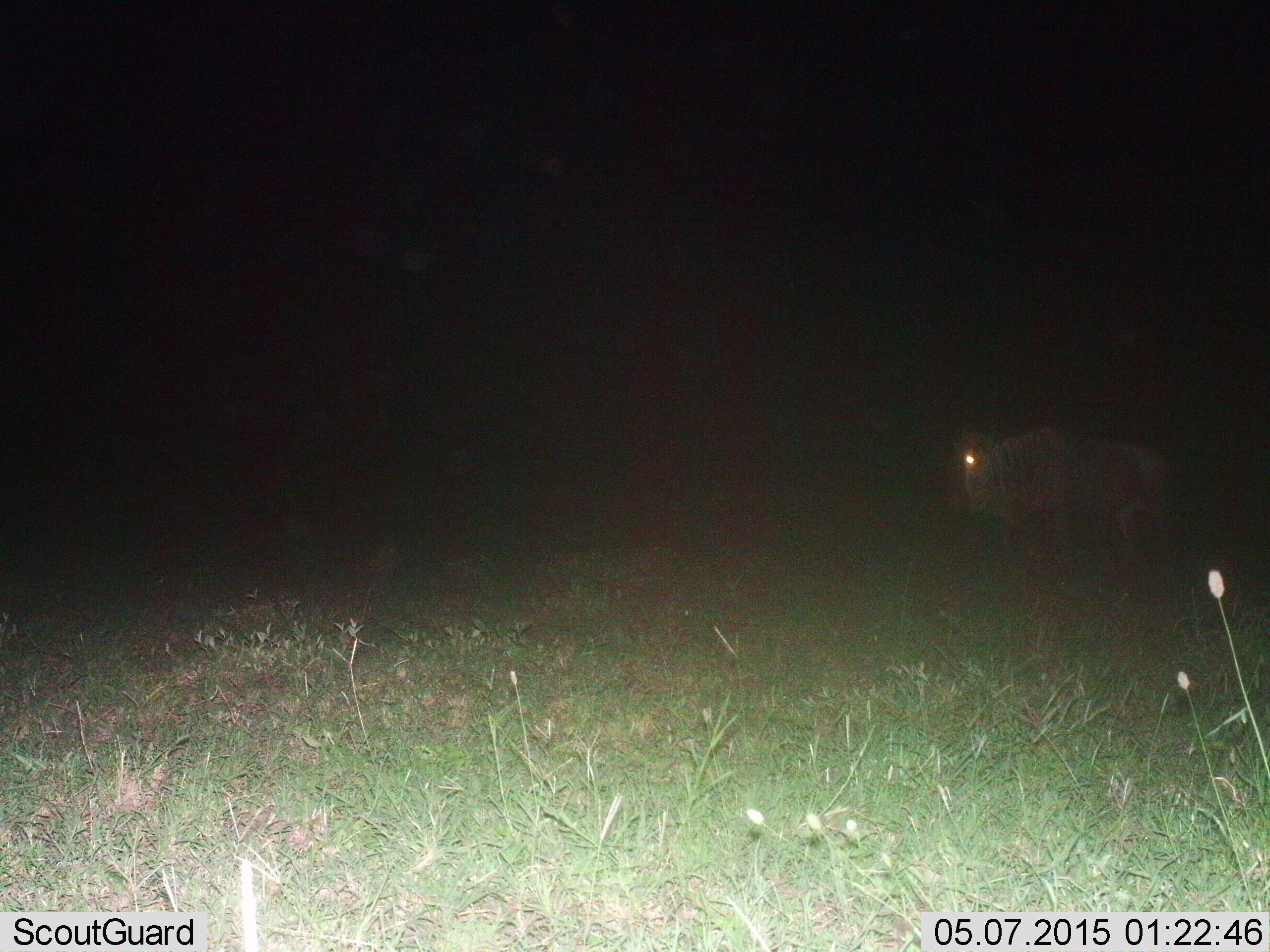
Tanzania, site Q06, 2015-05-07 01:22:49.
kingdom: Animalia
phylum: Chordata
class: Mammalia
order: Artiodactyla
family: Bovidae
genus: Connochaetes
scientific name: Connochaetes taurinus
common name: blue wildebeest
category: wildebeest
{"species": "wildebeest (blue wildebeest) (Connochaetes taurinus)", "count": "1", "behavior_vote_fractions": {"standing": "40%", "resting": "0%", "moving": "60%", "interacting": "0%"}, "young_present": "0%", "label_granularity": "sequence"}